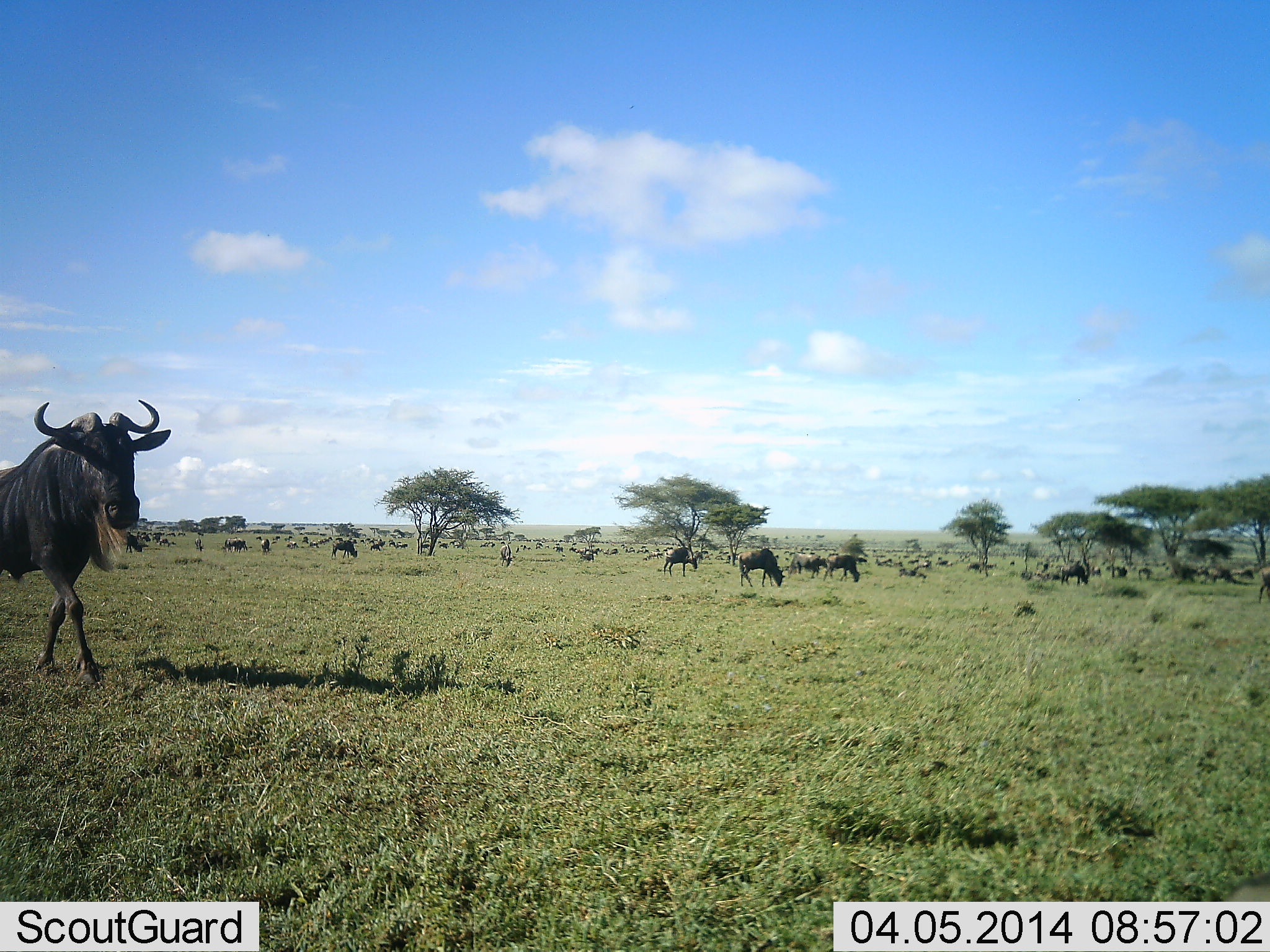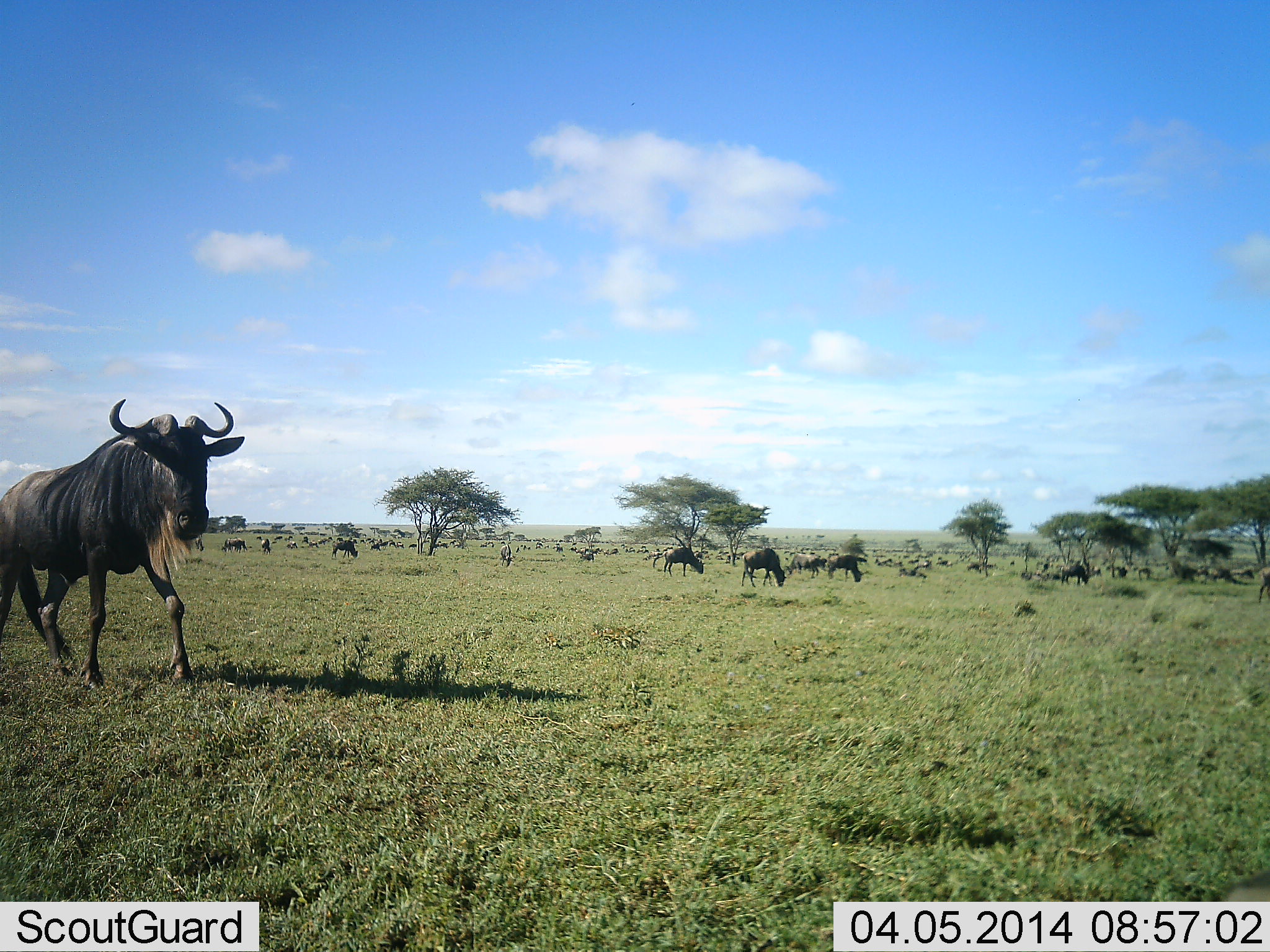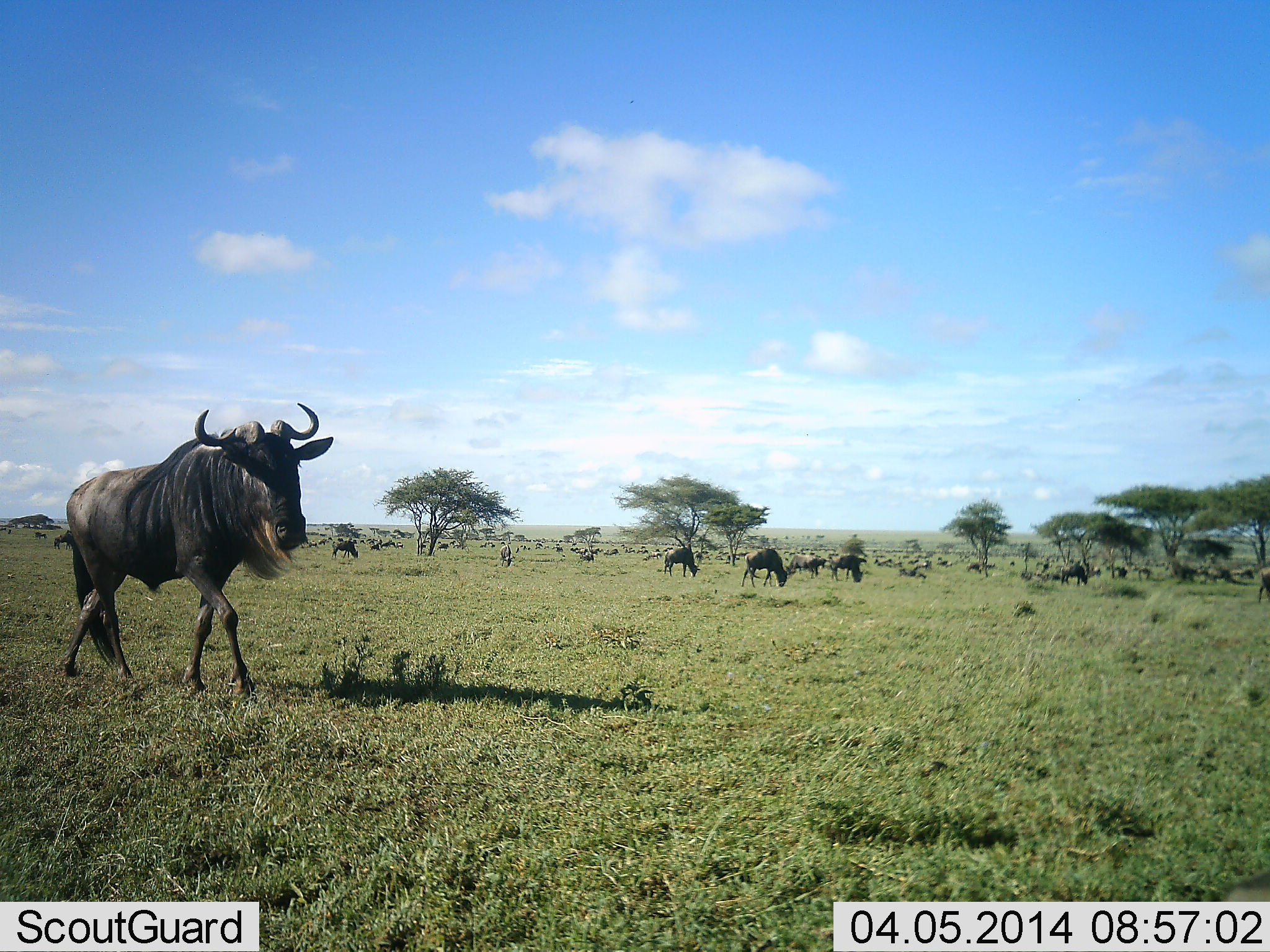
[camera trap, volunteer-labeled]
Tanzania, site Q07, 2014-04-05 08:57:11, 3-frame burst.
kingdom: Animalia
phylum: Chordata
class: Mammalia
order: Artiodactyla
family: Bovidae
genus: Connochaetes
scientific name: Connochaetes taurinus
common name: blue wildebeest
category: wildebeest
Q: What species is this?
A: Wildebeest (blue wildebeest) (Connochaetes taurinus).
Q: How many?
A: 11-50.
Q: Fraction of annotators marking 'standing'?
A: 60%.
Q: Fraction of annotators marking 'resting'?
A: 20%.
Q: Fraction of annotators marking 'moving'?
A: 80%.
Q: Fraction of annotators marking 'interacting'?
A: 10%.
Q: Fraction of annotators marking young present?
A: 0%.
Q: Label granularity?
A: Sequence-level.